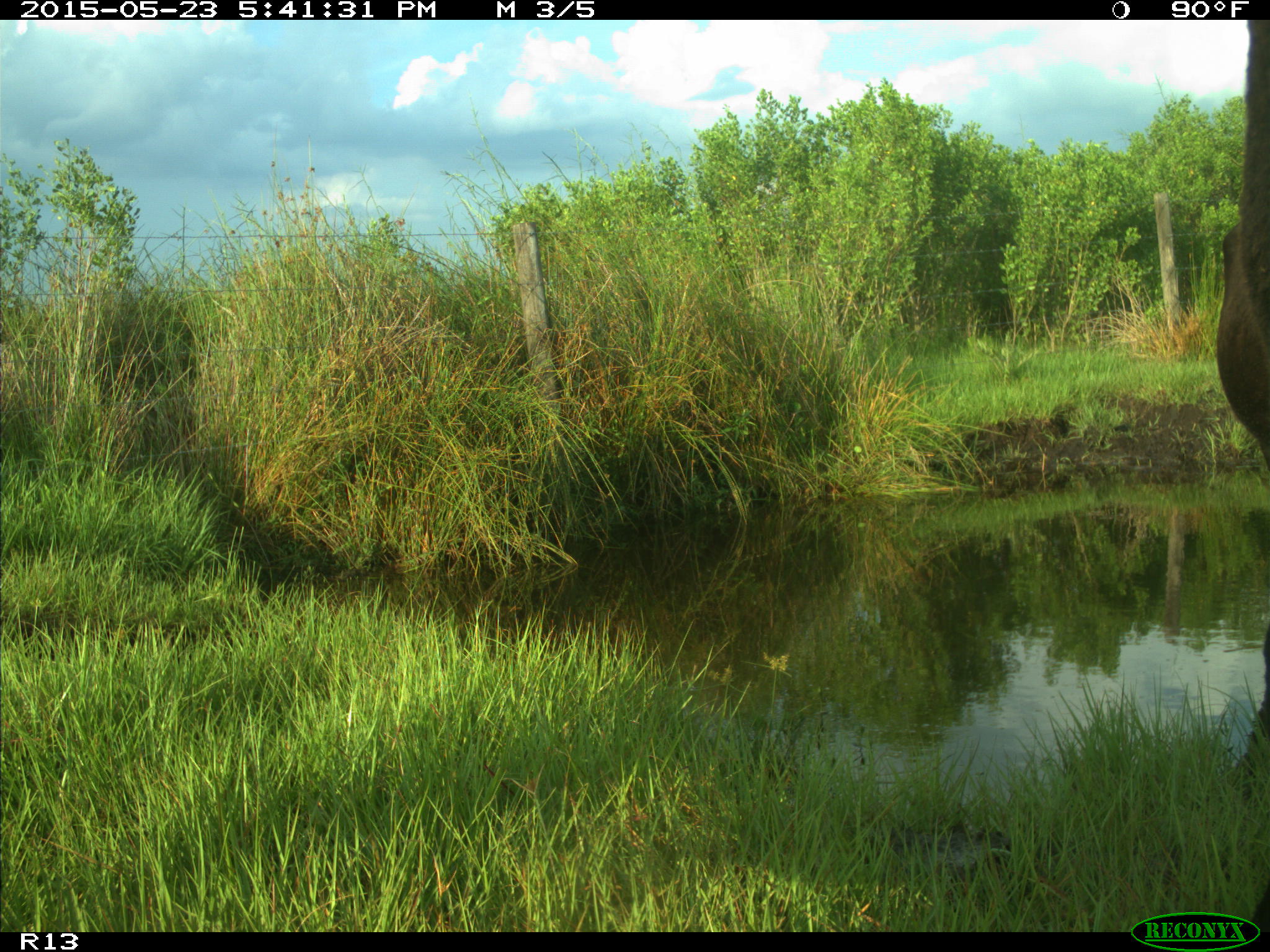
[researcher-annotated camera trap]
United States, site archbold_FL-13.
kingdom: Animalia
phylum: Chordata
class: Mammalia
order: Artiodactyla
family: Bovidae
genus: Bos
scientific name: Bos taurus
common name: domestic cow